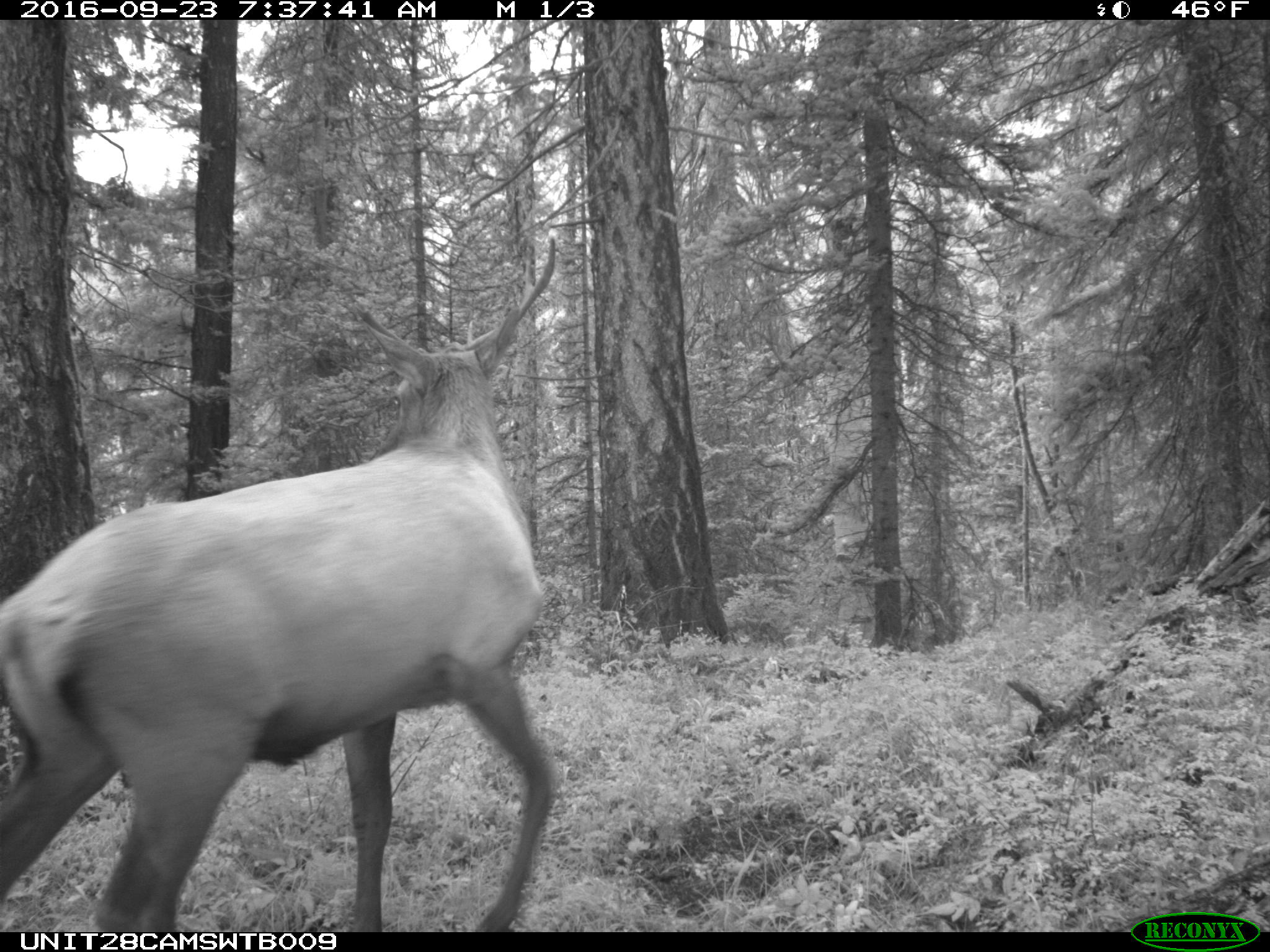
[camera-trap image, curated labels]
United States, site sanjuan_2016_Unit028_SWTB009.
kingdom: Animalia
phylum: Chordata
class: Mammalia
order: Artiodactyla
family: Cervidae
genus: Cervus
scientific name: Cervus elaphus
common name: red deer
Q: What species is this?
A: Cervus elaphus (red deer).